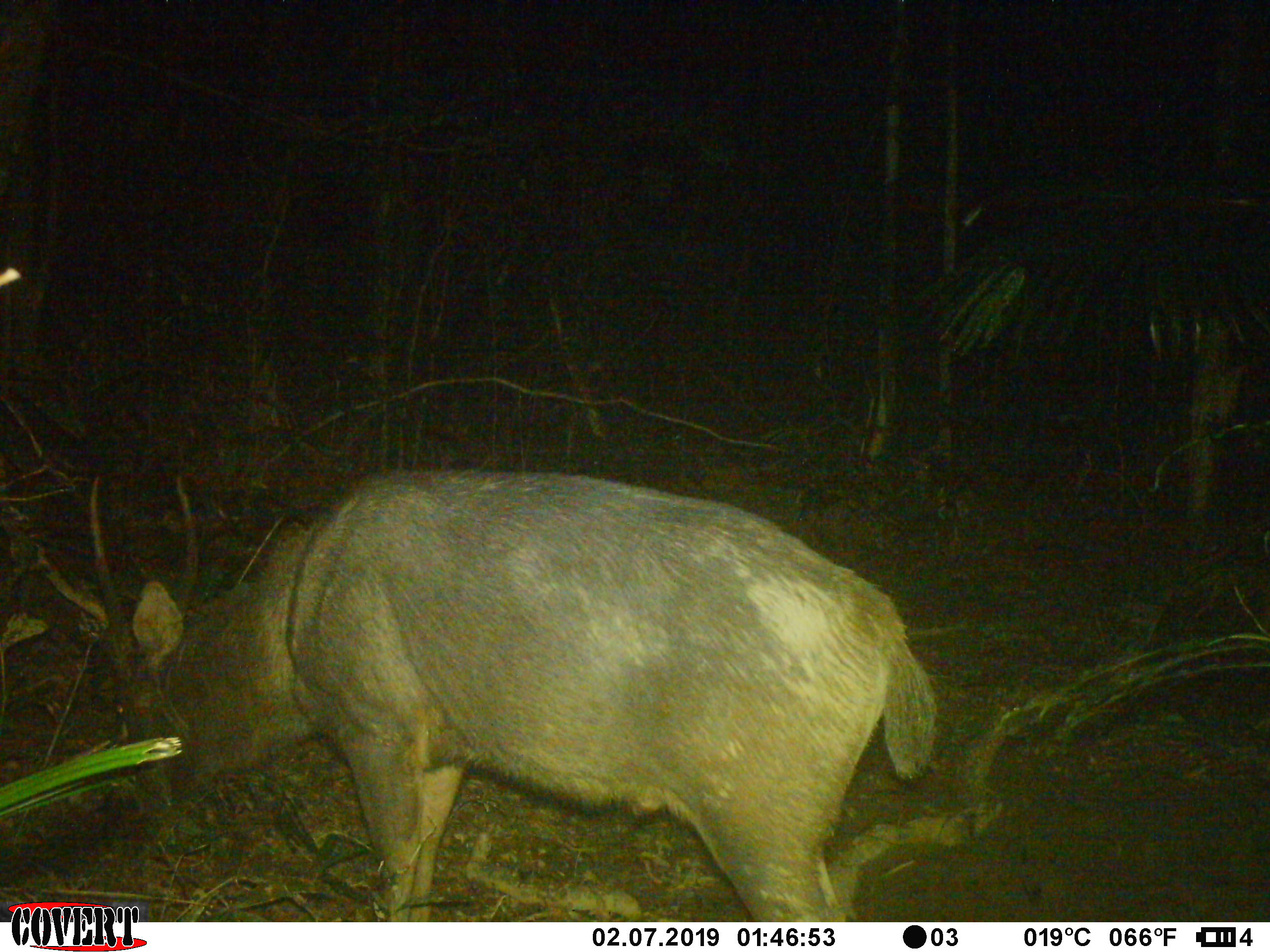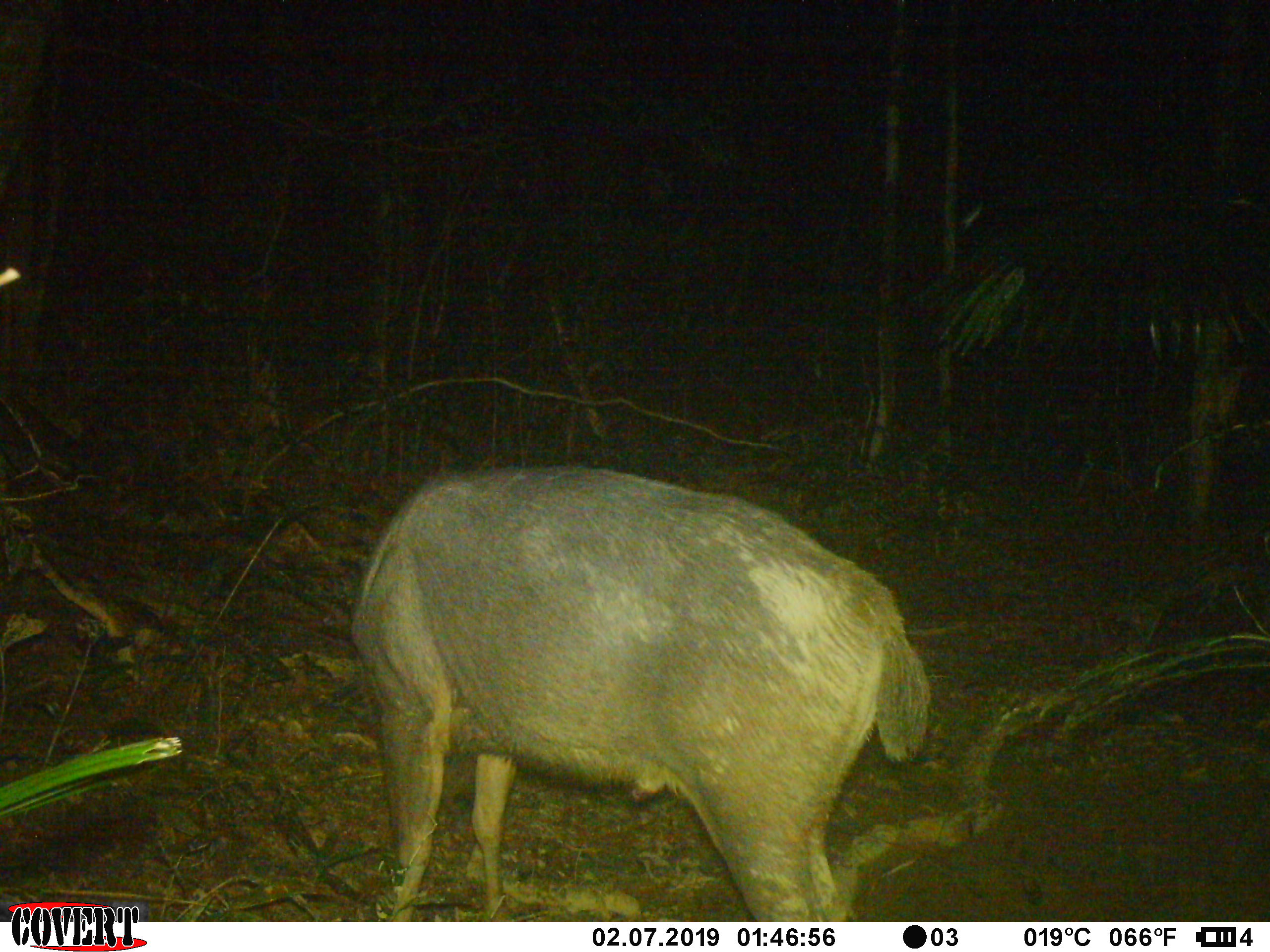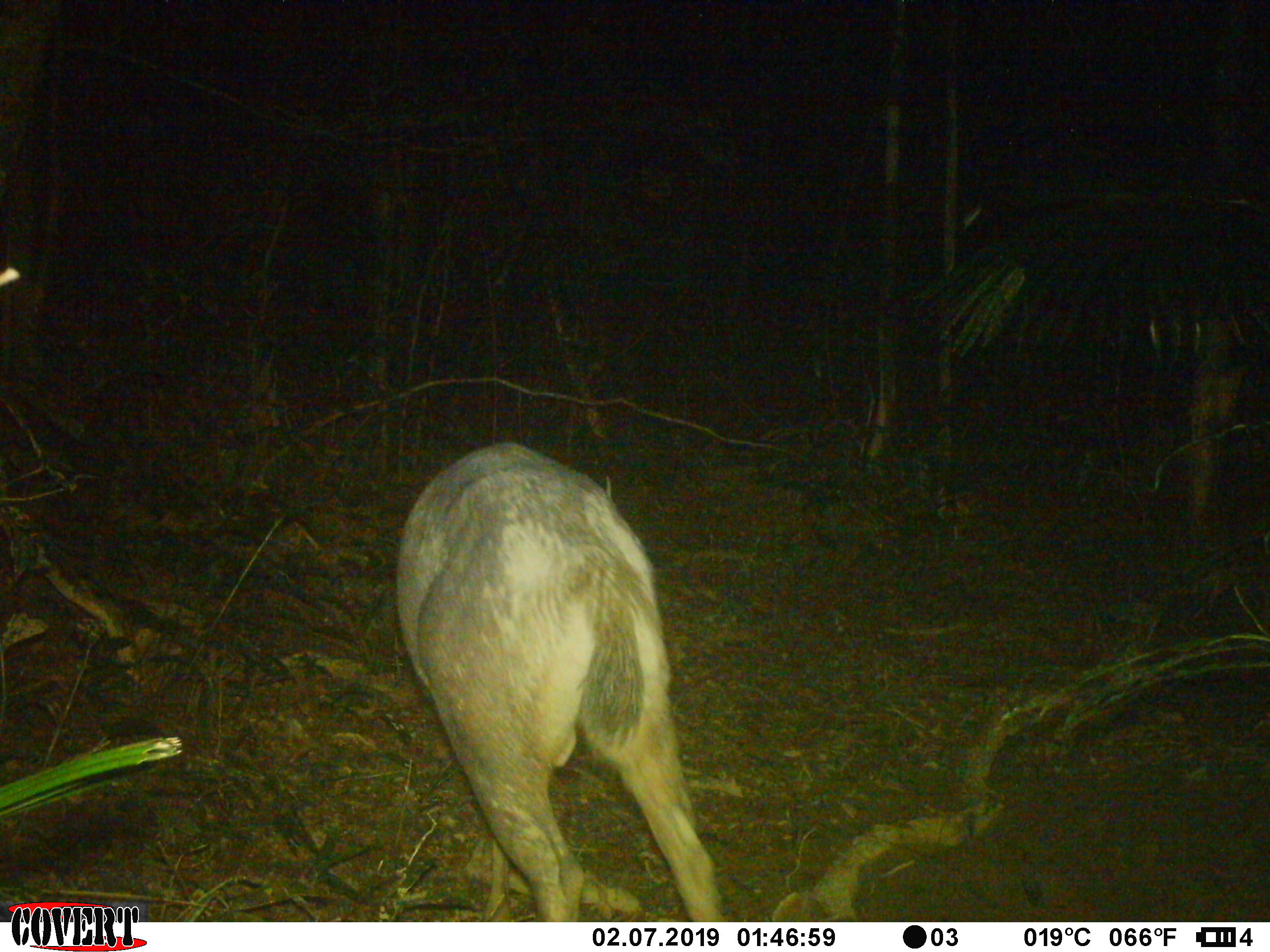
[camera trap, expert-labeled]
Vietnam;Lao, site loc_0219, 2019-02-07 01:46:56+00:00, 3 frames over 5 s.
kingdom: Animalia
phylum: Chordata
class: Mammalia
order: Artiodactyla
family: Cervidae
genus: Rusa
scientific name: Rusa unicolor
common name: sambar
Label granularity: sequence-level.